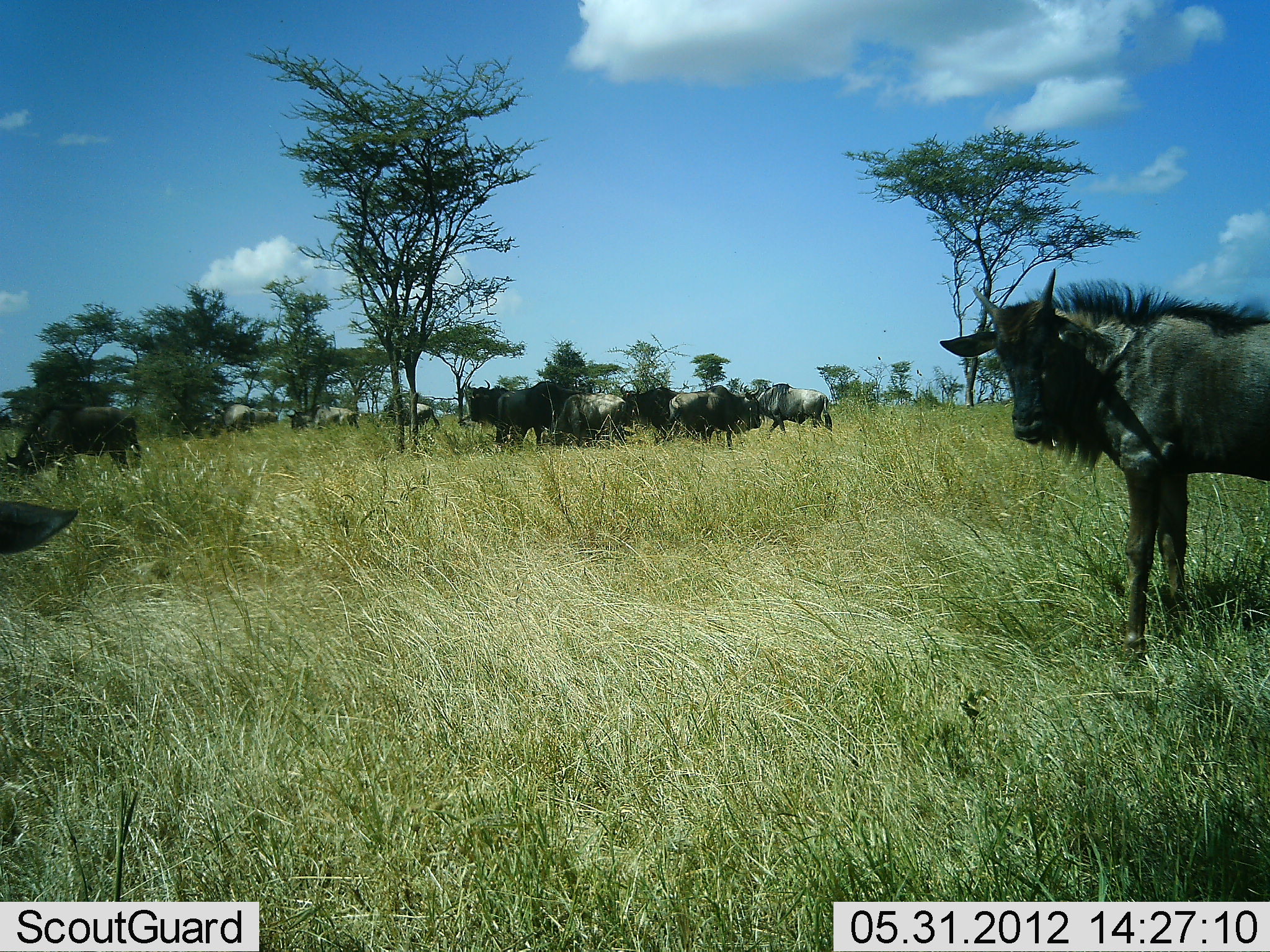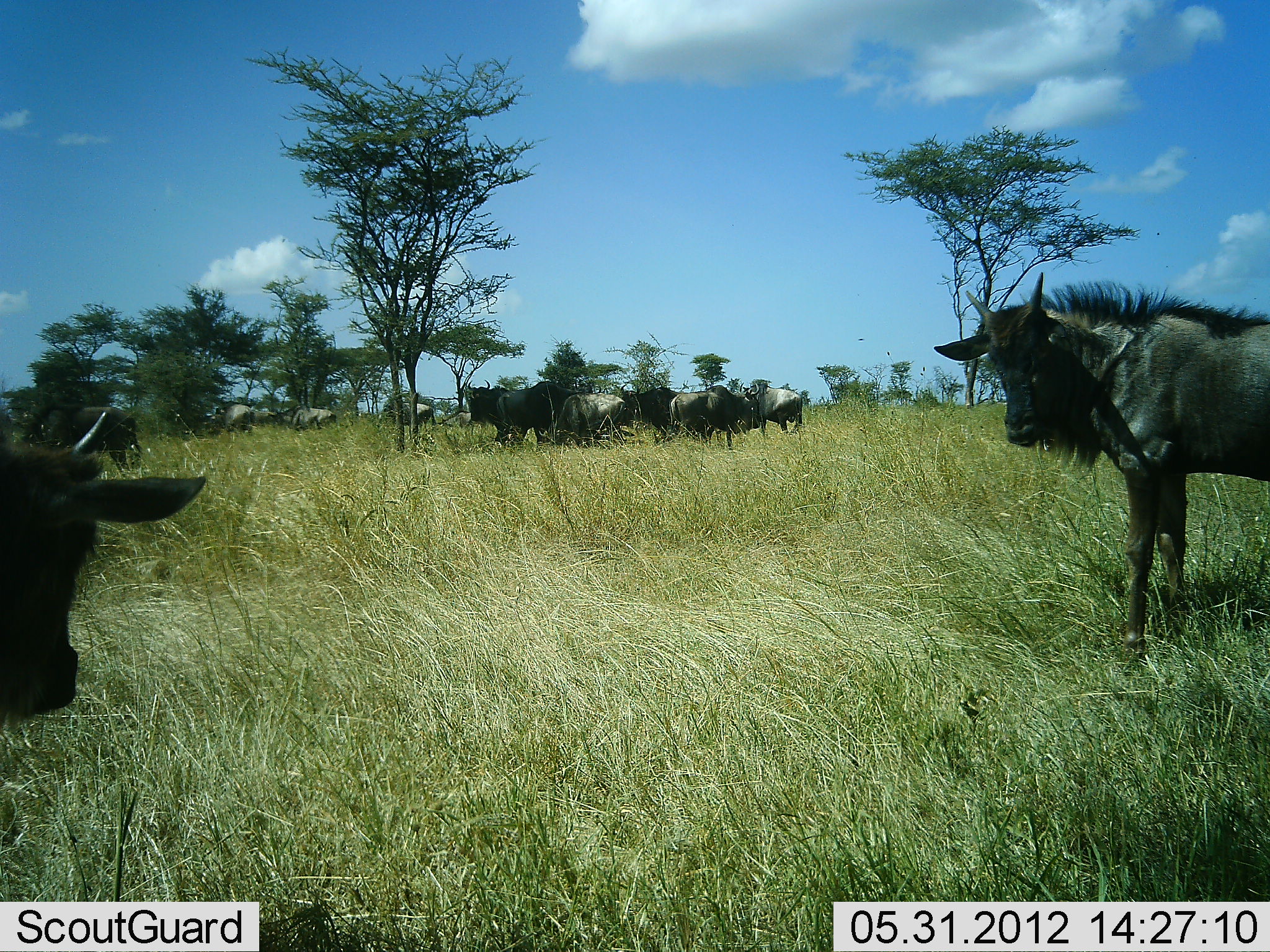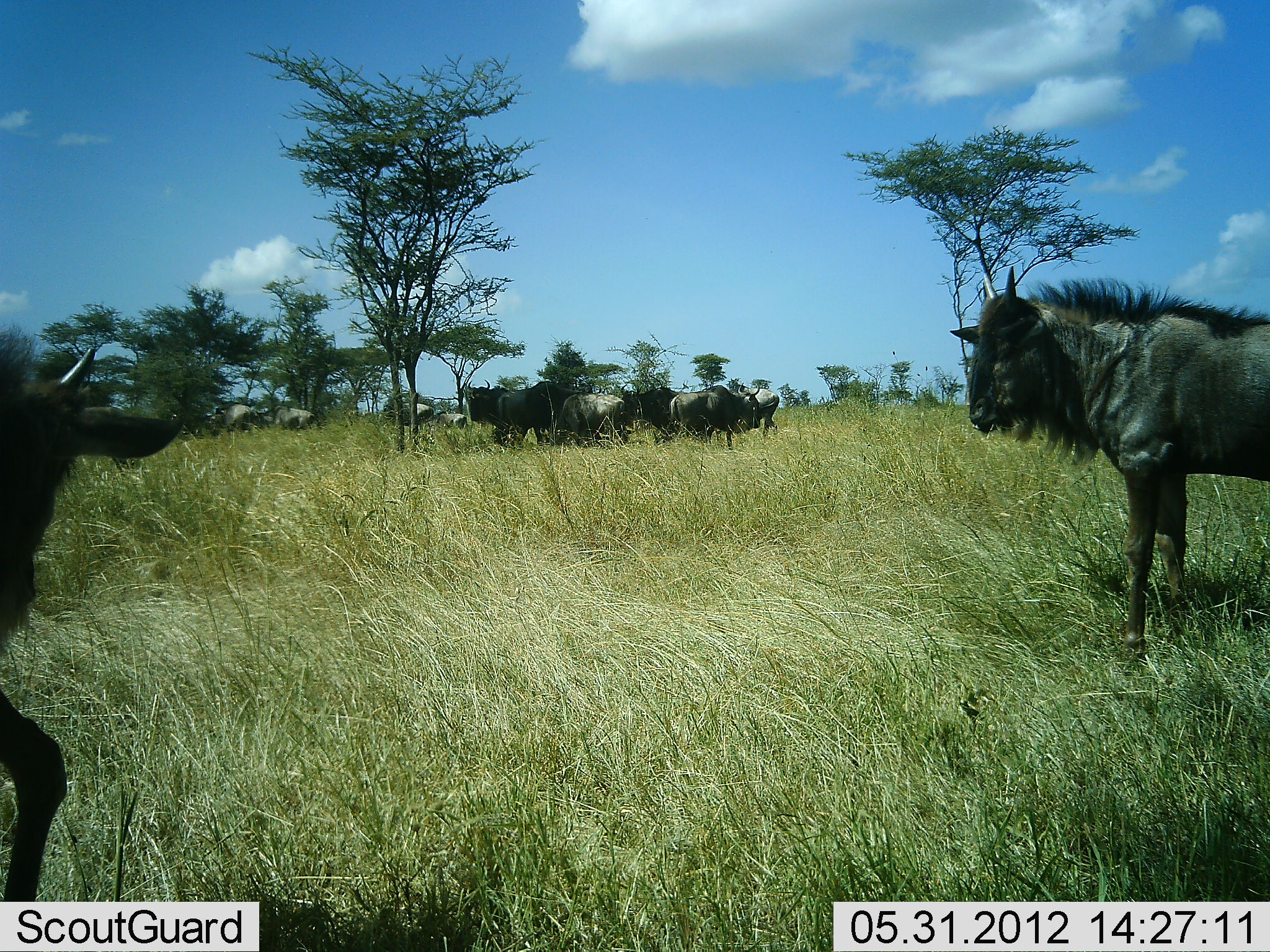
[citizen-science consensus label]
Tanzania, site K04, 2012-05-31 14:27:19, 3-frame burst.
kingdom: Animalia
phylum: Chordata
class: Mammalia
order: Artiodactyla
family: Bovidae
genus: Connochaetes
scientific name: Connochaetes taurinus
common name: blue wildebeest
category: wildebeest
Wildebeest (blue wildebeest) (Connochaetes taurinus), count 11-50. Behavior (volunteer vote fractions): standing 90%, resting 0%, moving 20%, interacting 20%. Young present (vote fraction): 0%. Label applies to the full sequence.